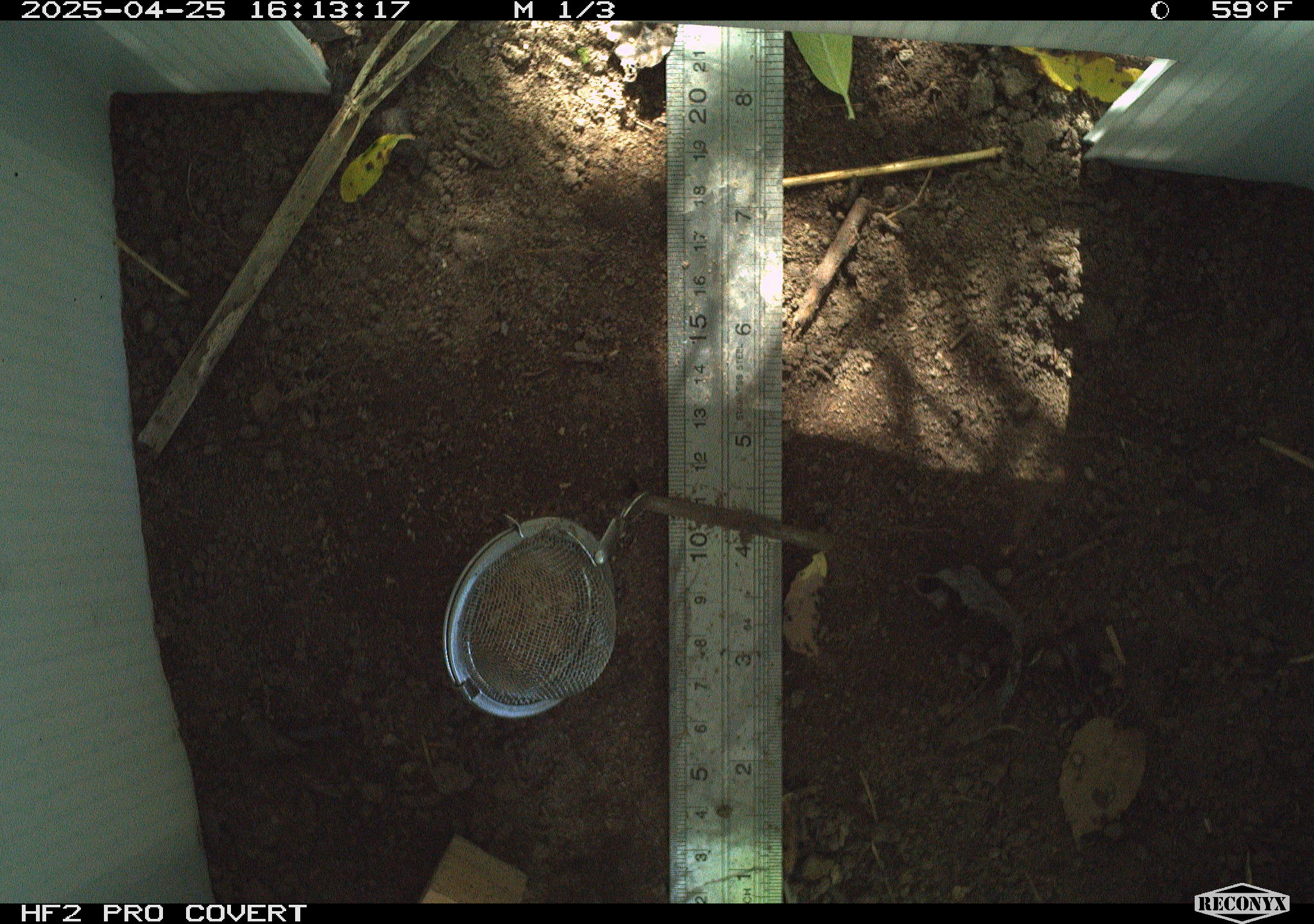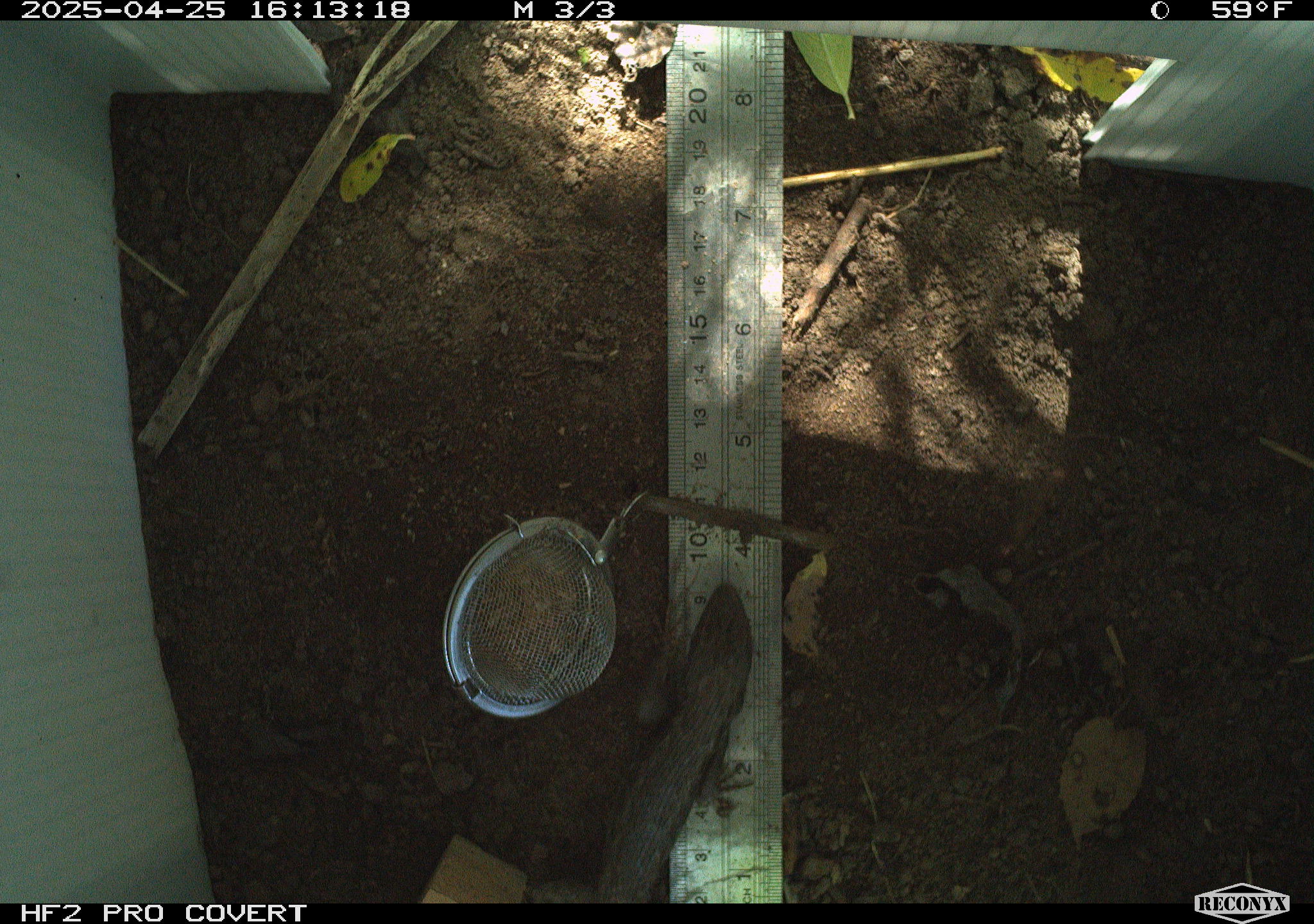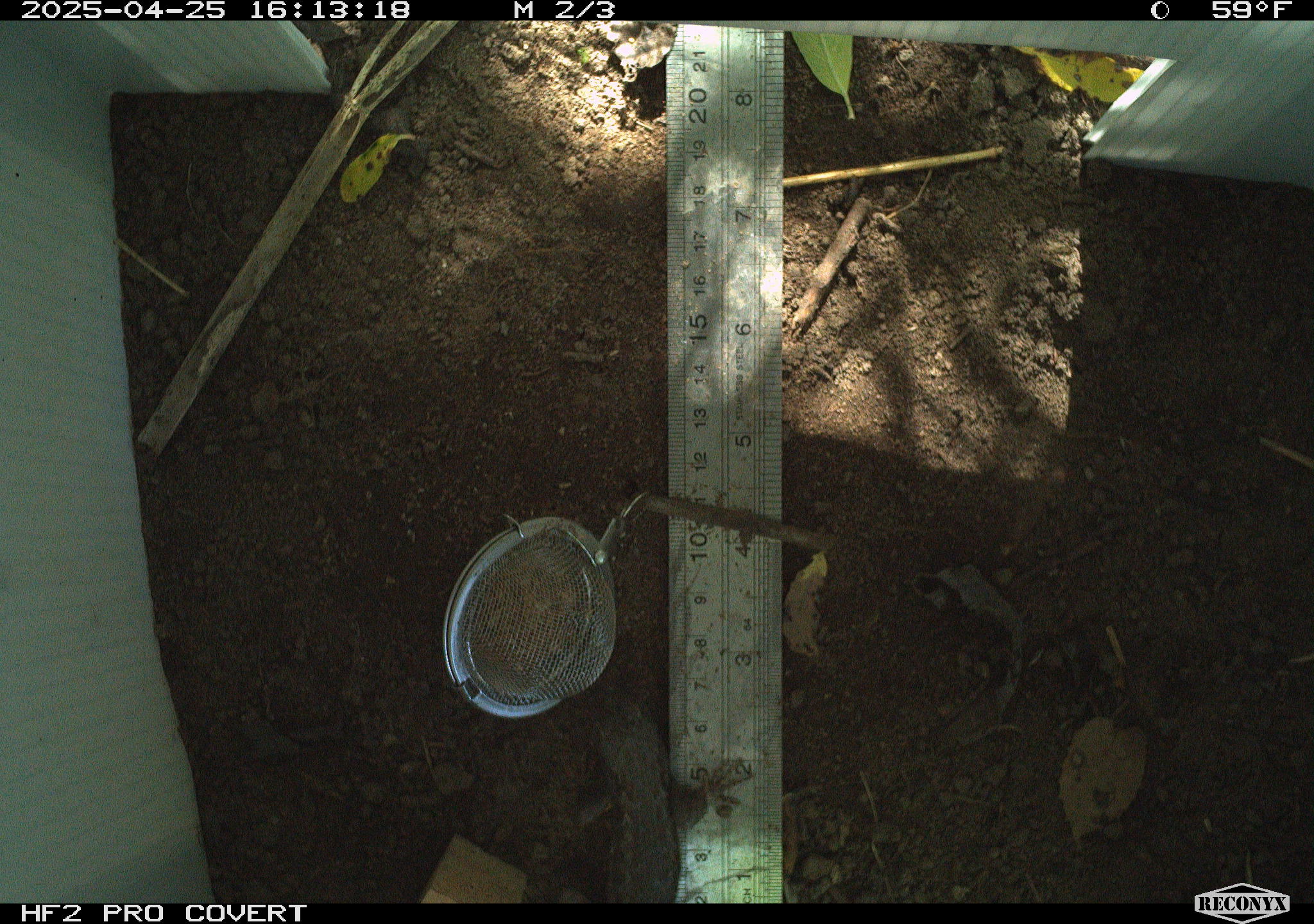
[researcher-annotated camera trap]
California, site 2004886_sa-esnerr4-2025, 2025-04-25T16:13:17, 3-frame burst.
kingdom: Animalia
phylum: Chordata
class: Reptilia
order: Squamata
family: Phrynosomatidae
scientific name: Phrynosomatidae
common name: north american spiny lizards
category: sceloporus/uta species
Sceloporus/uta species (north american spiny lizards) (Phrynosomatidae).